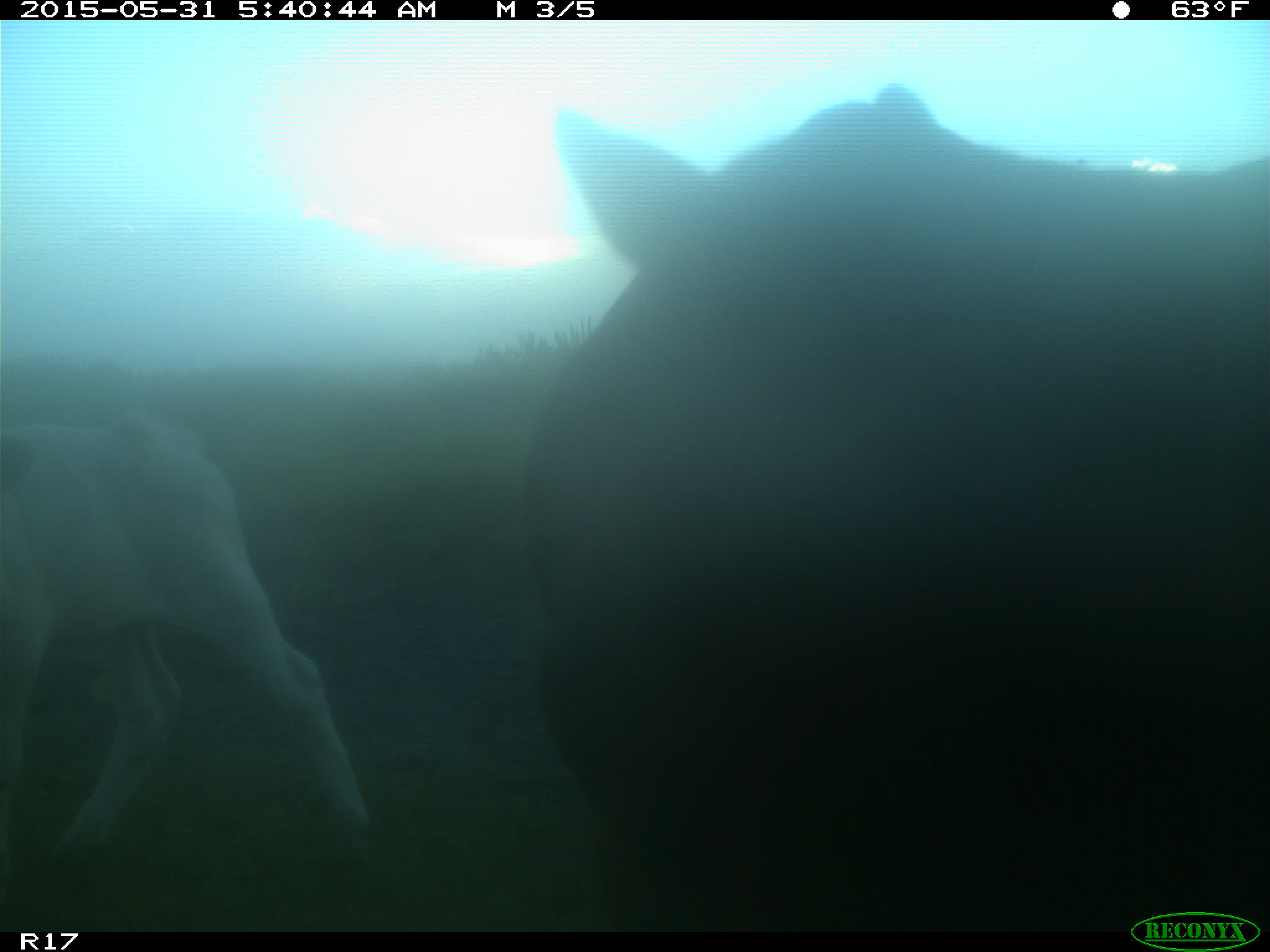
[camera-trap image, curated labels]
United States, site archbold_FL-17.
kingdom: Animalia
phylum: Chordata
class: Mammalia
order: Artiodactyla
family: Bovidae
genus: Bos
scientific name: Bos taurus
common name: domestic cow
Bos taurus (domestic cow).